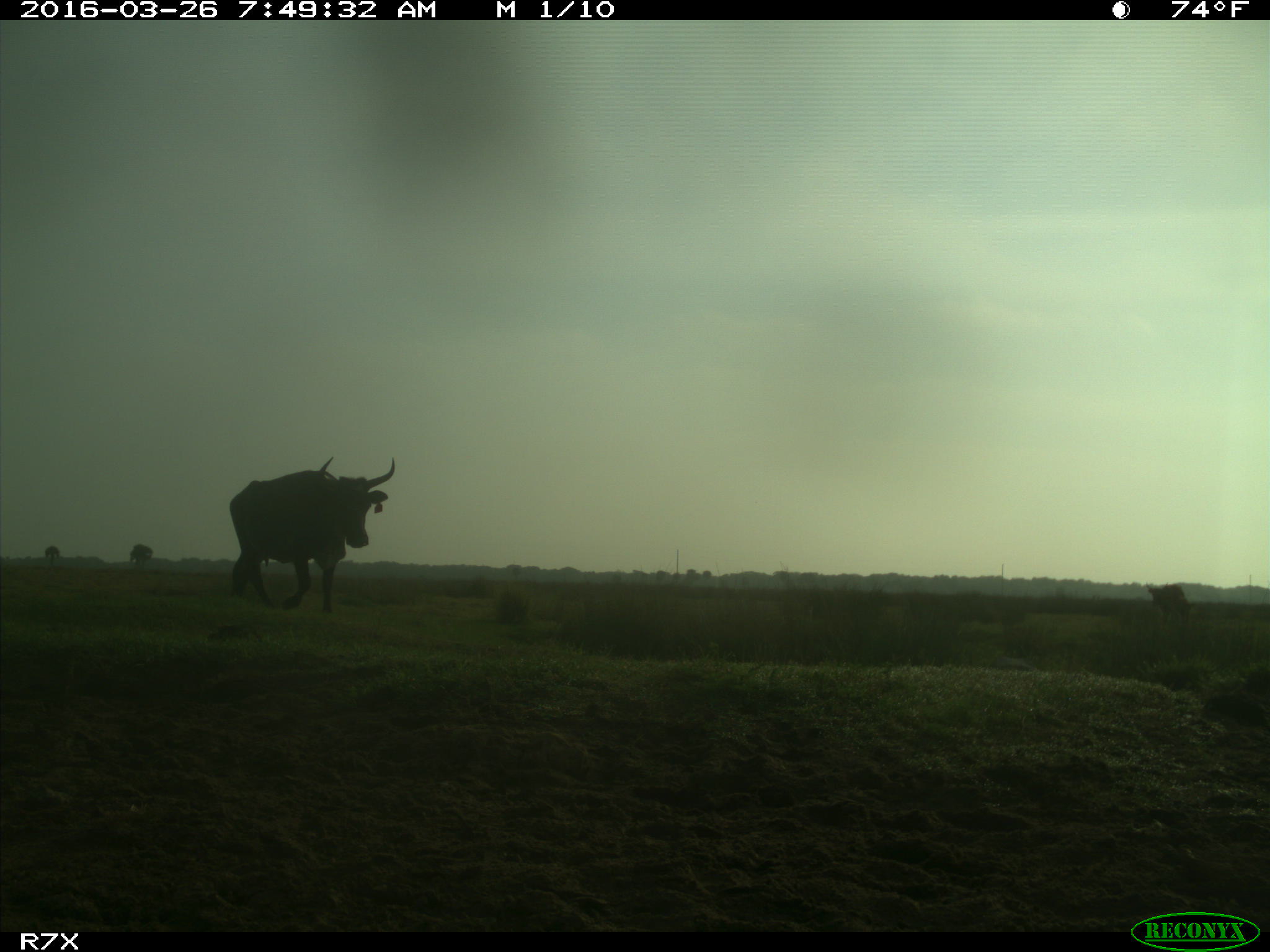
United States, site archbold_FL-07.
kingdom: Animalia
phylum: Chordata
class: Mammalia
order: Artiodactyla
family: Bovidae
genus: Bos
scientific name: Bos taurus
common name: domestic cow